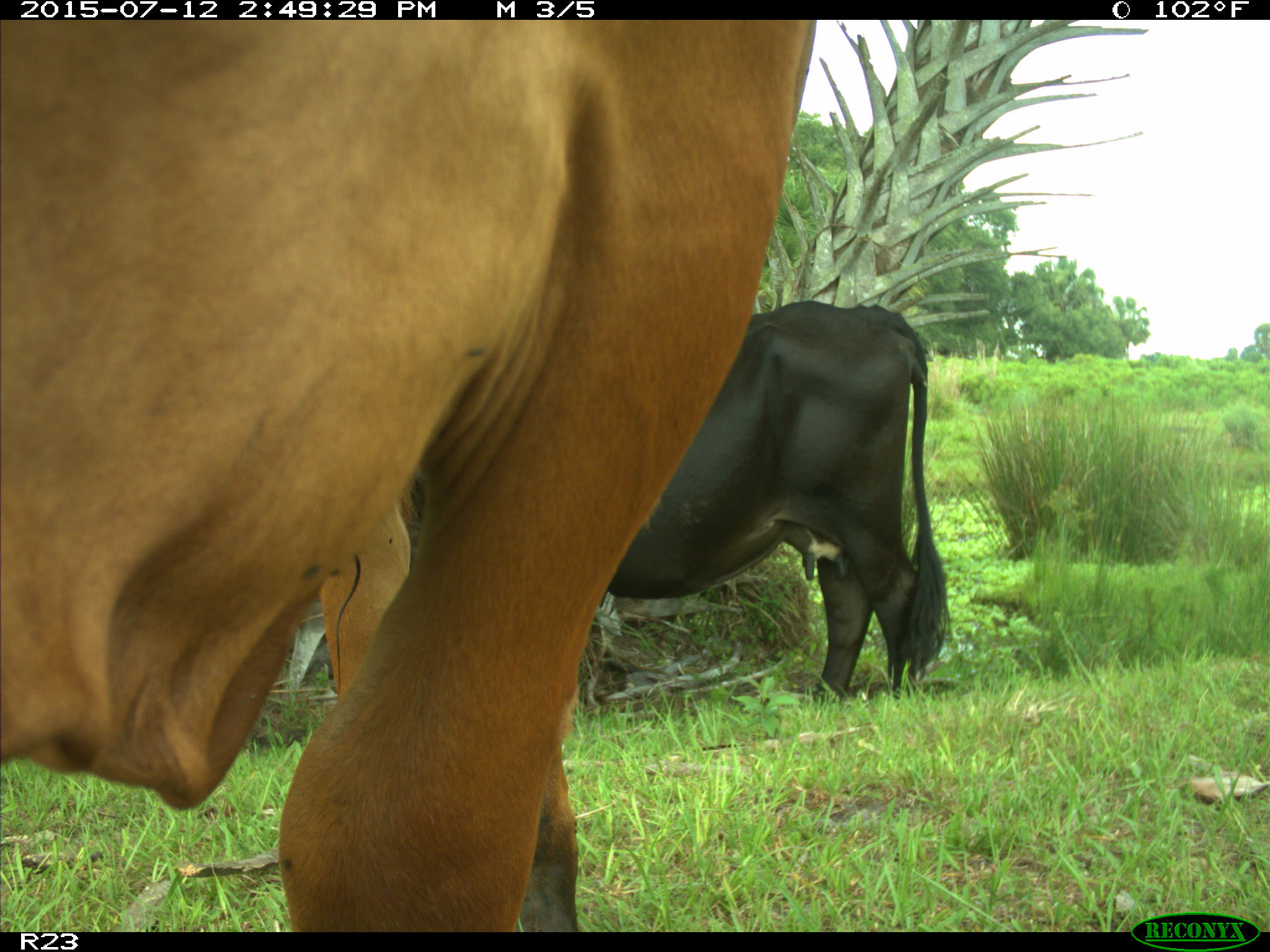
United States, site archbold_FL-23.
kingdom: Animalia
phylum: Chordata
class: Mammalia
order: Artiodactyla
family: Bovidae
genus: Bos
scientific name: Bos taurus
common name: domestic cow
Bos taurus (domestic cow).